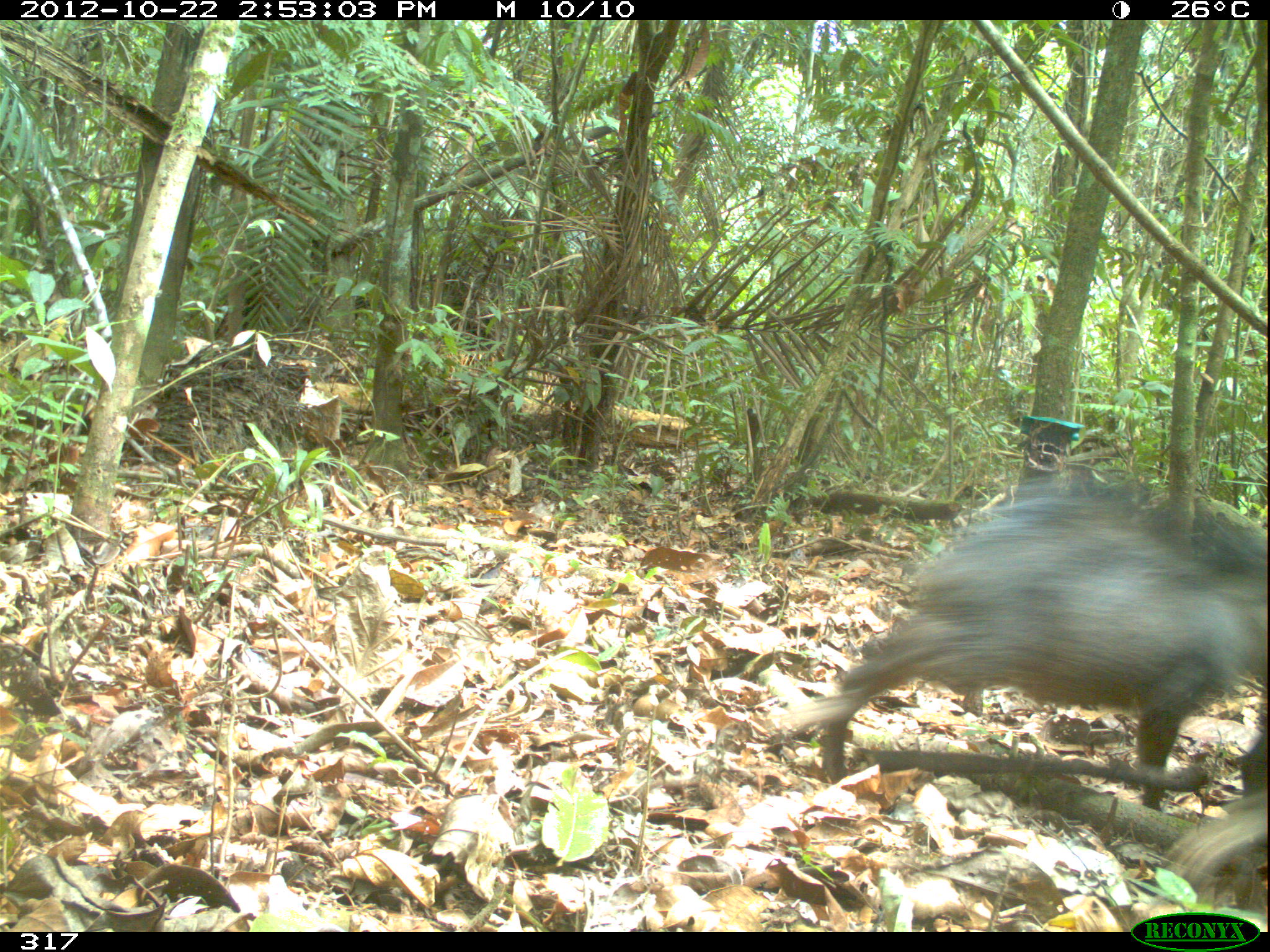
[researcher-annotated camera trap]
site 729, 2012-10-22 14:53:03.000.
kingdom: Animalia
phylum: Chordata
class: Mammalia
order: Artiodactyla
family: Tayassuidae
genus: Tayassu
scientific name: Tayassu pecari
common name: white-lipped peccary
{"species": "Tayassu pecari (white-lipped peccary)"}